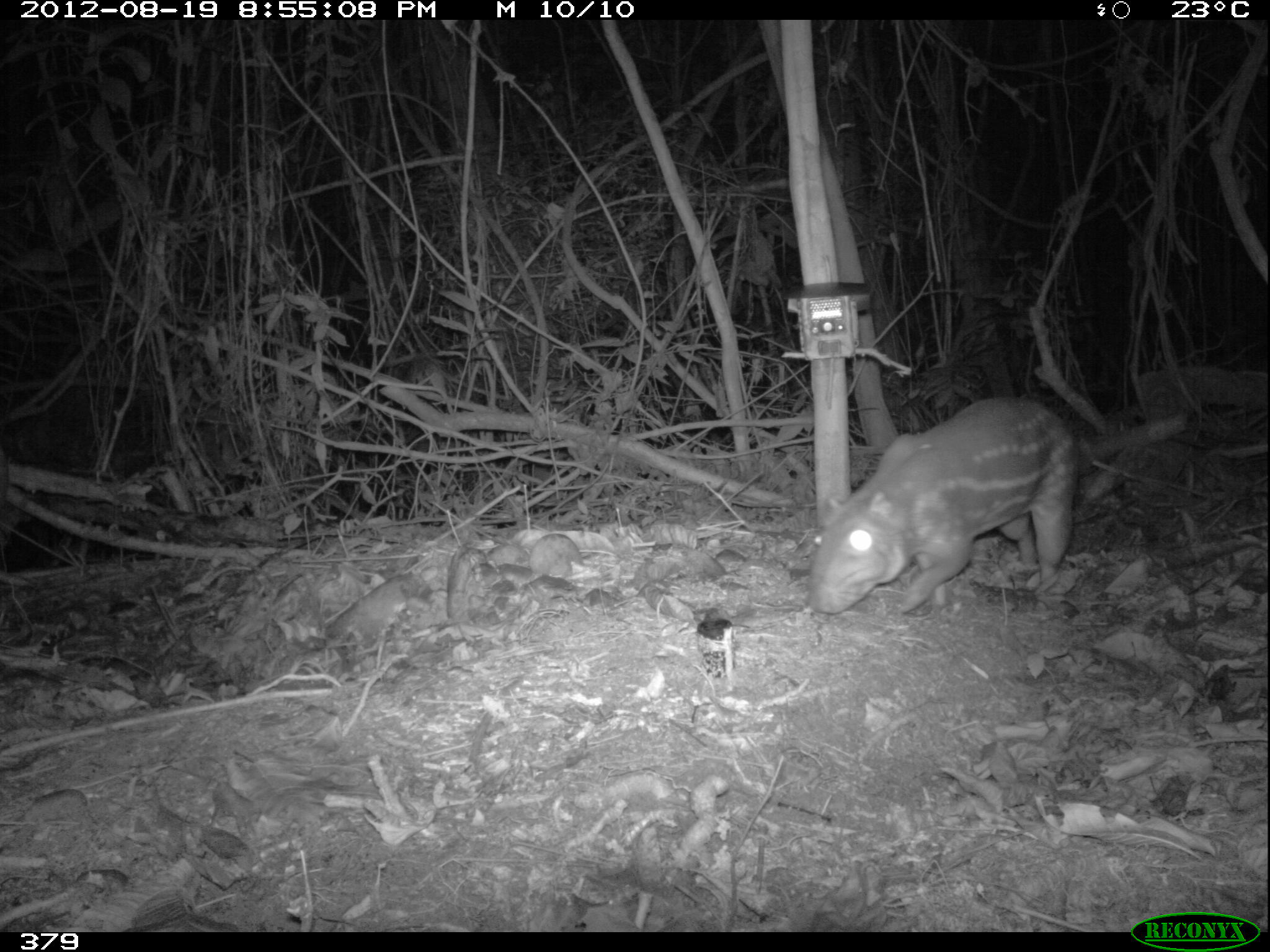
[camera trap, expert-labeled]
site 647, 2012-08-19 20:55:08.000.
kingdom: Animalia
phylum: Chordata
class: Mammalia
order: Rodentia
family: Dasyproctidae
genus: Dasyprocta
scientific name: Dasyprocta punctata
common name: central american agouti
Dasyprocta punctata (central american agouti).